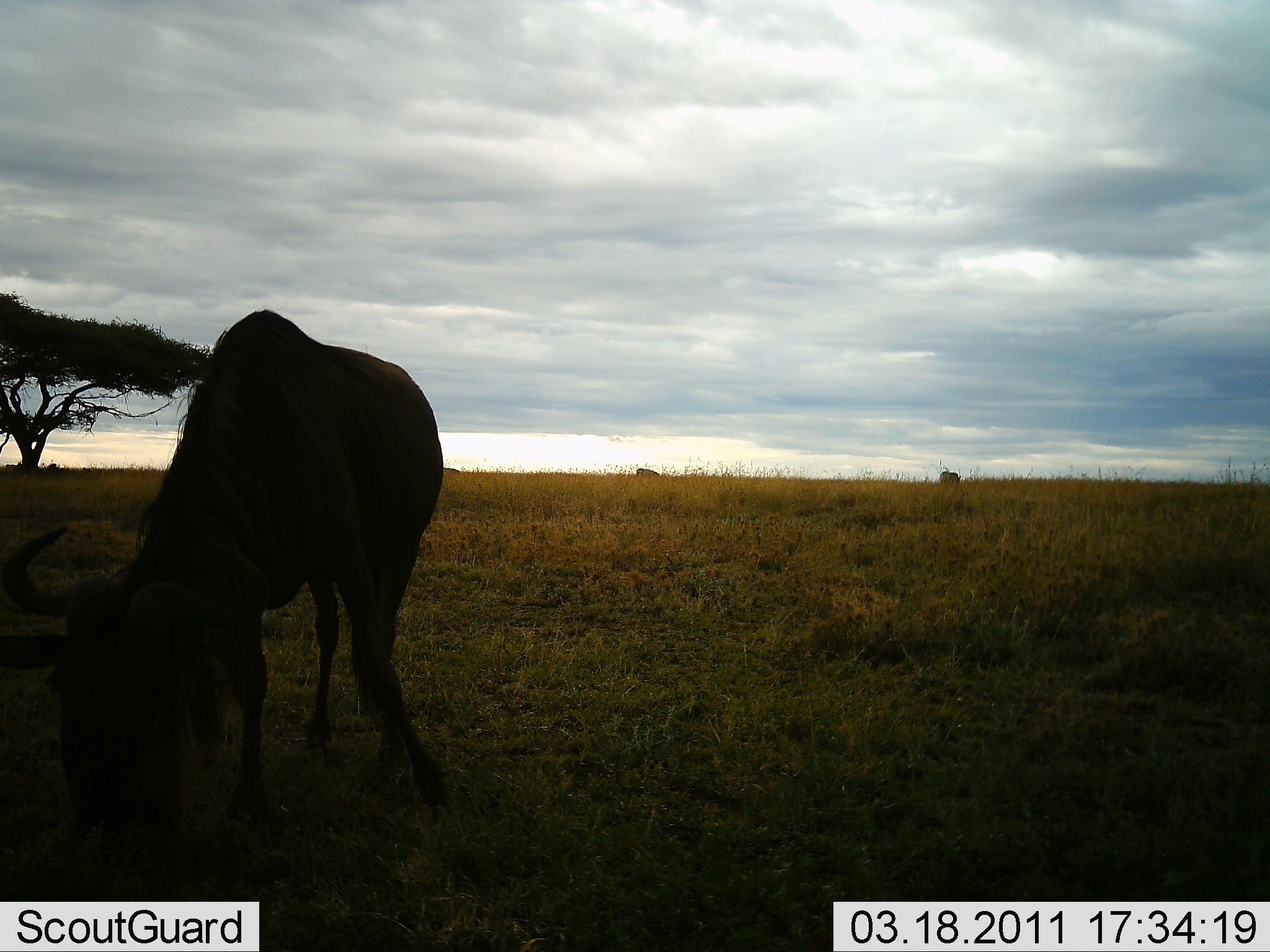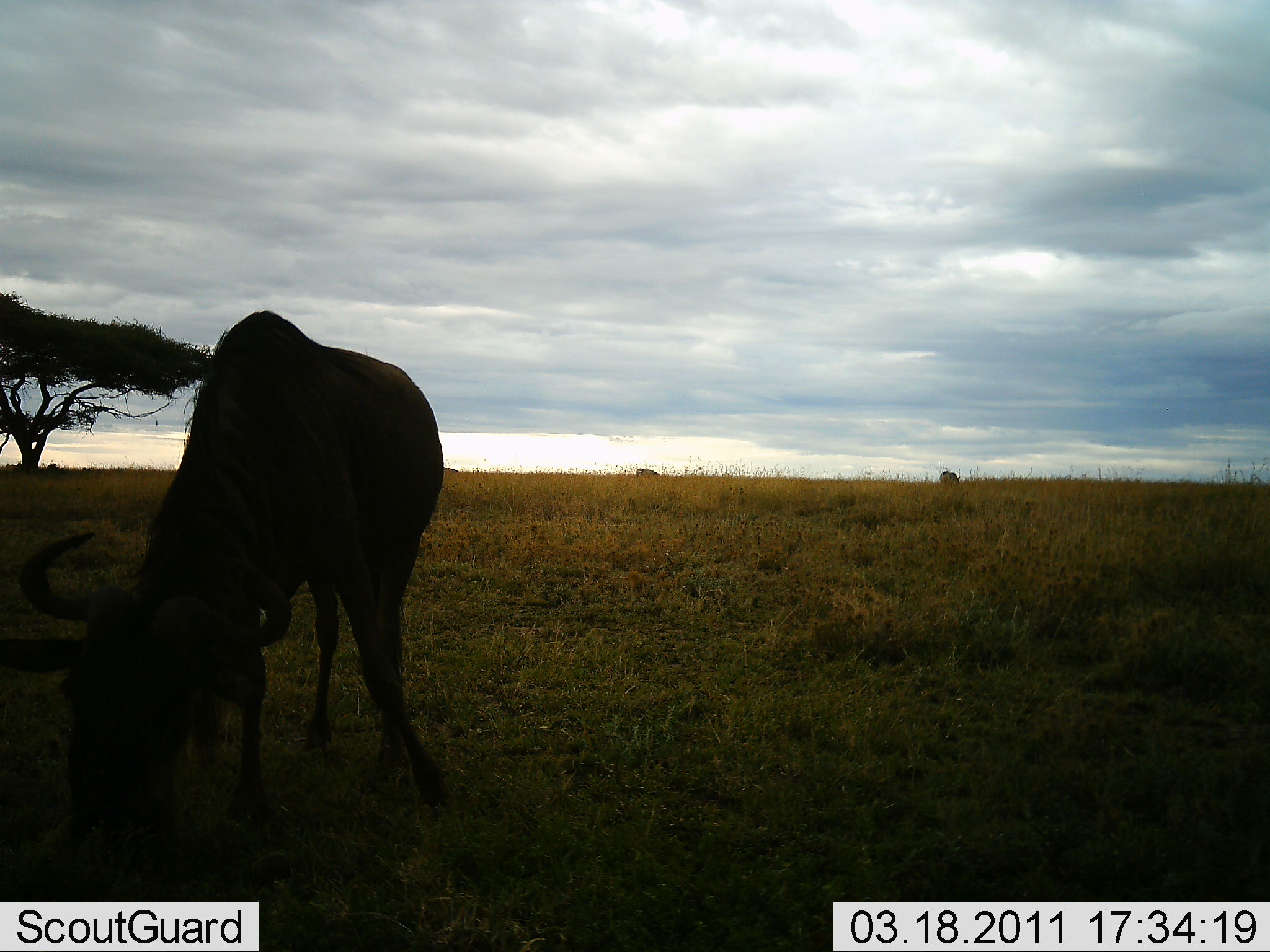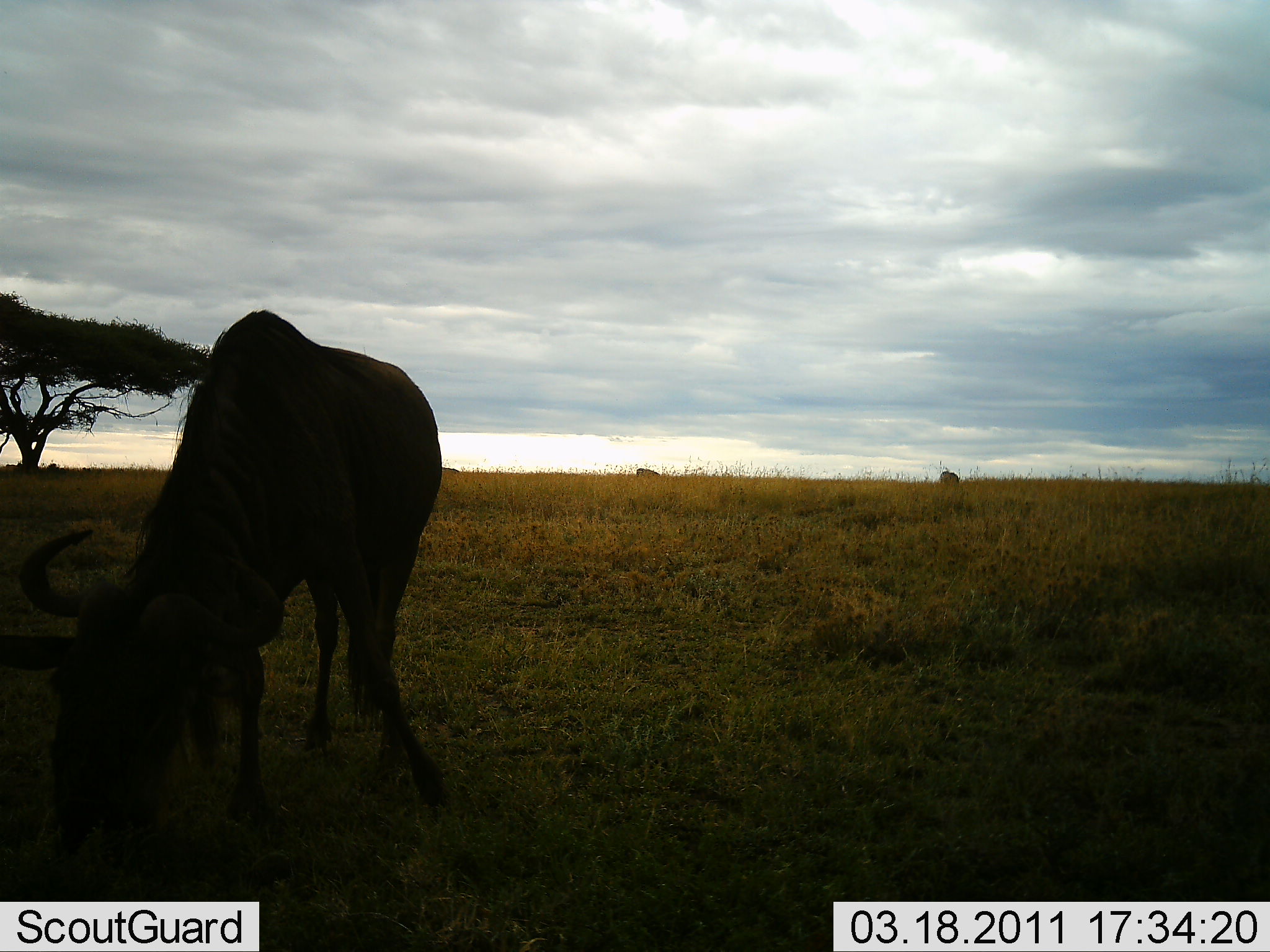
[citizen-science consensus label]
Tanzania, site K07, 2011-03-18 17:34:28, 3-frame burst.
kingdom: Animalia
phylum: Chordata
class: Mammalia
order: Artiodactyla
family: Bovidae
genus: Connochaetes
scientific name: Connochaetes taurinus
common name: blue wildebeest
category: wildebeest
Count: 1.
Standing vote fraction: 33%.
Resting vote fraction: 8%.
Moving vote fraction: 0%.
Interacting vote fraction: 0%.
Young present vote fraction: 0%.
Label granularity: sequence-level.